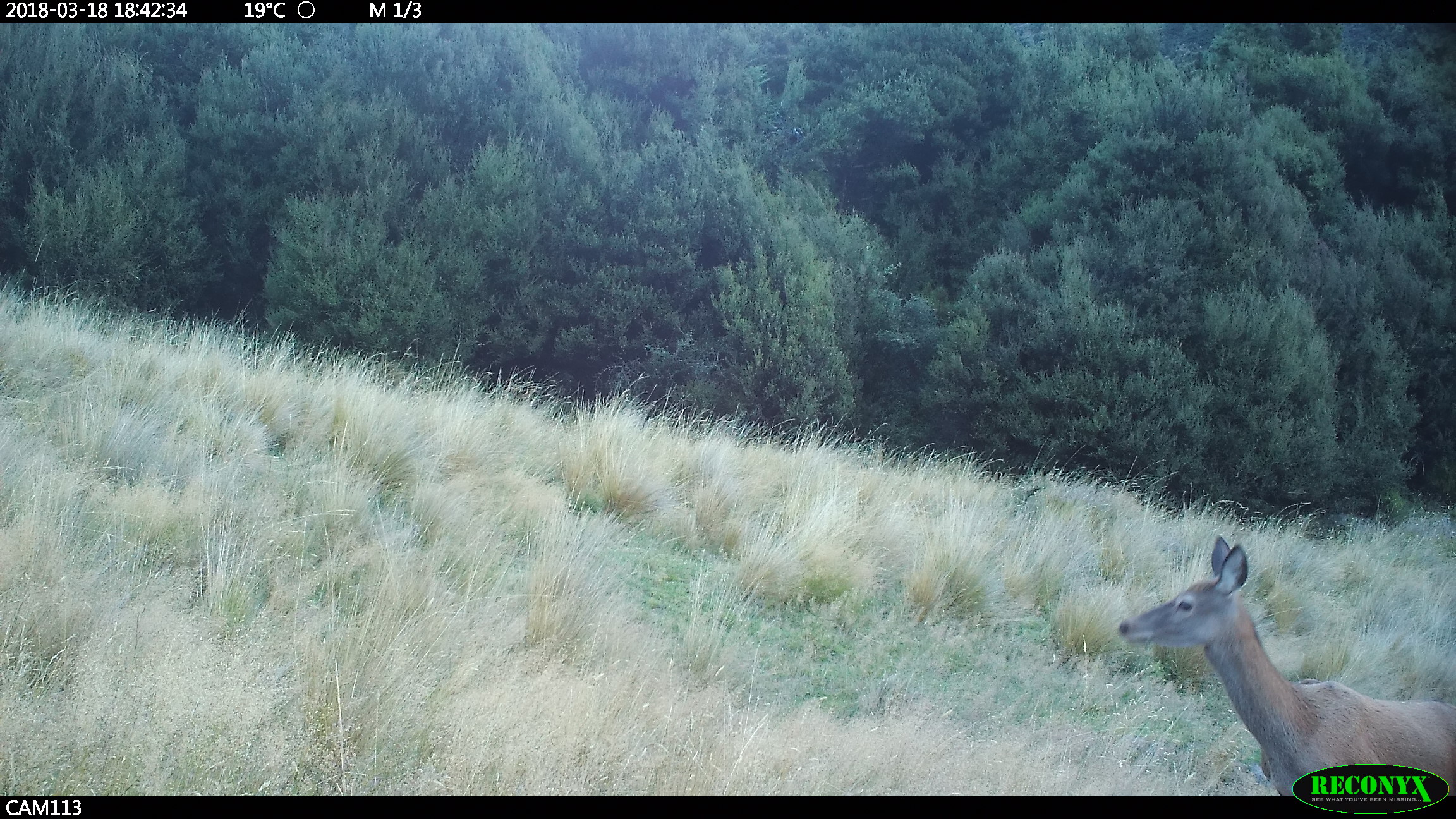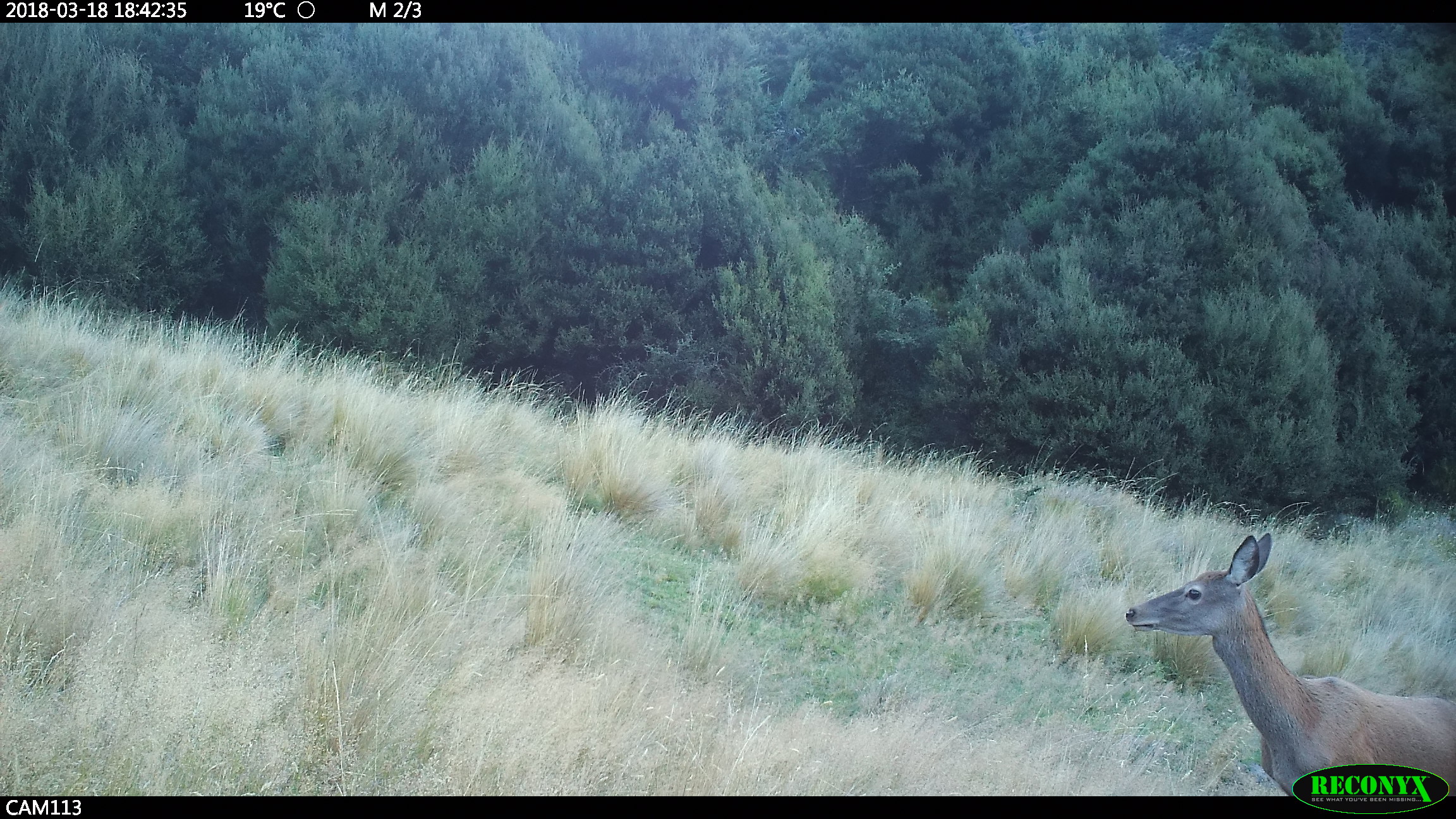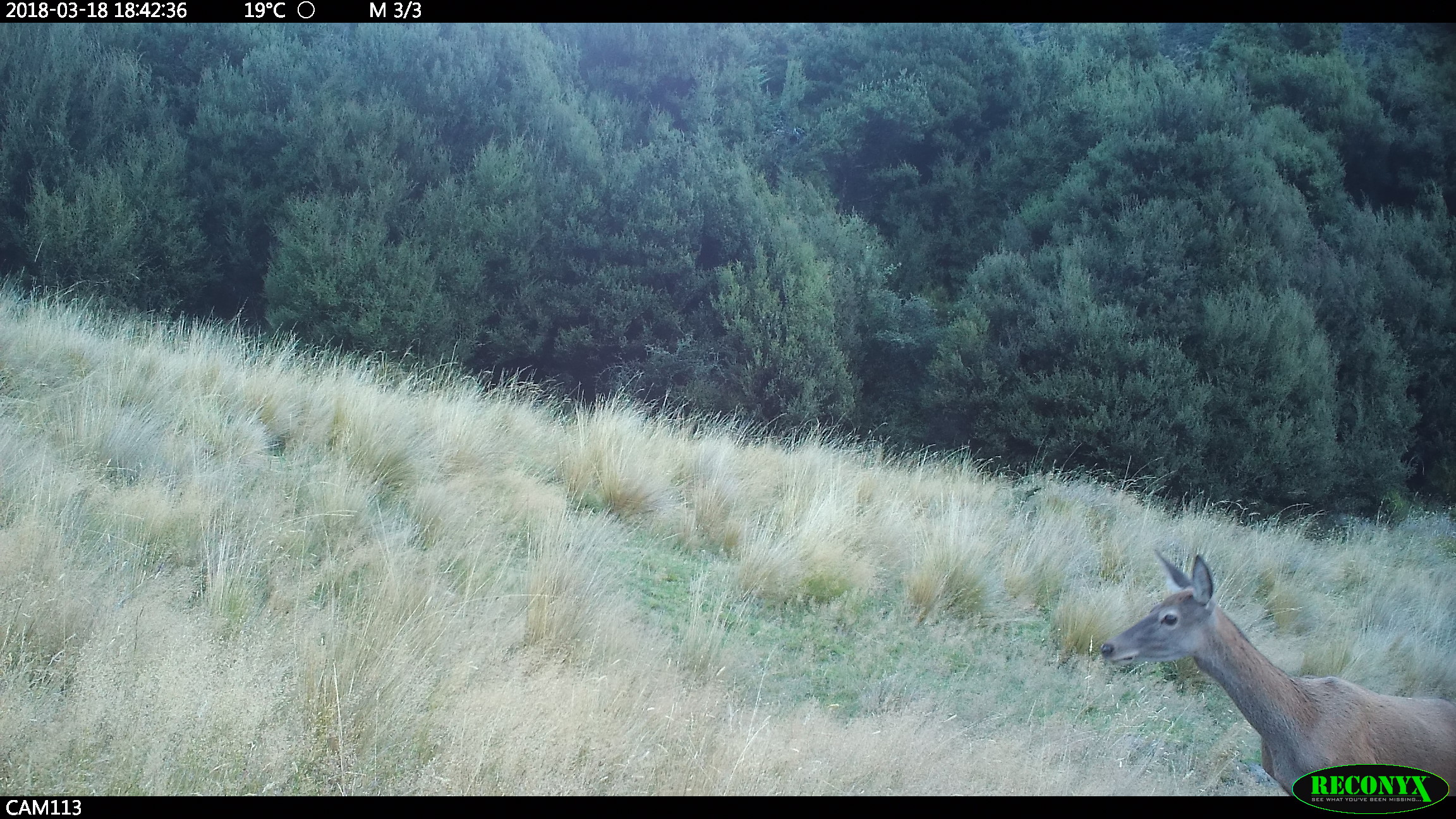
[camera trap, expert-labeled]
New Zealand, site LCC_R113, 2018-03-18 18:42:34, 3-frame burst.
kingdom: Animalia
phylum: Chordata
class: Mammalia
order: Artiodactyla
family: Cervidae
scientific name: Cervidae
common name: deer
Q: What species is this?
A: Deer (Cervidae).